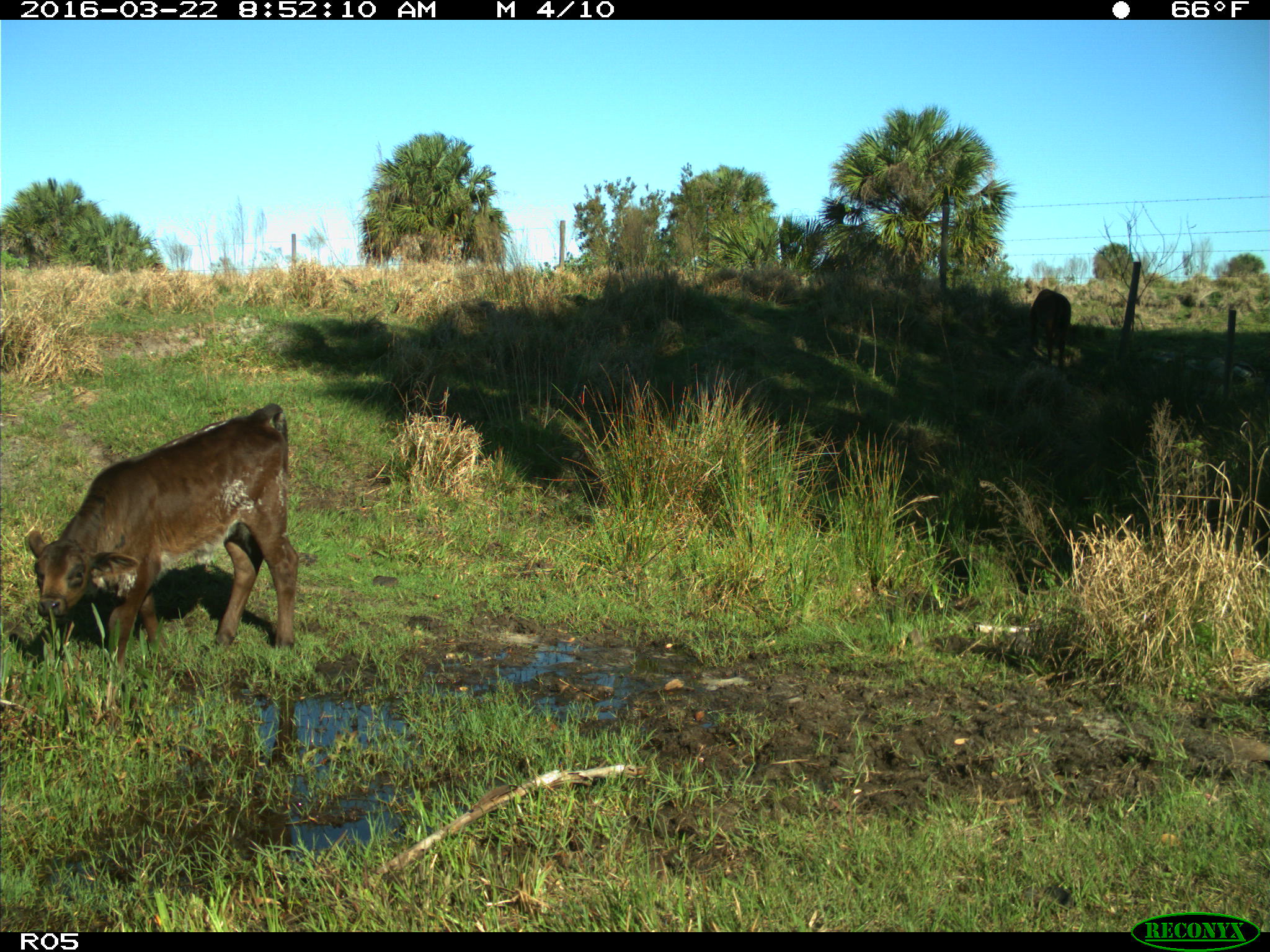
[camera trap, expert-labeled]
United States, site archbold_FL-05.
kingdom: Animalia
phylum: Chordata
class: Mammalia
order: Artiodactyla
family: Bovidae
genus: Bos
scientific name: Bos taurus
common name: domestic cow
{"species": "Bos taurus (domestic cow)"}